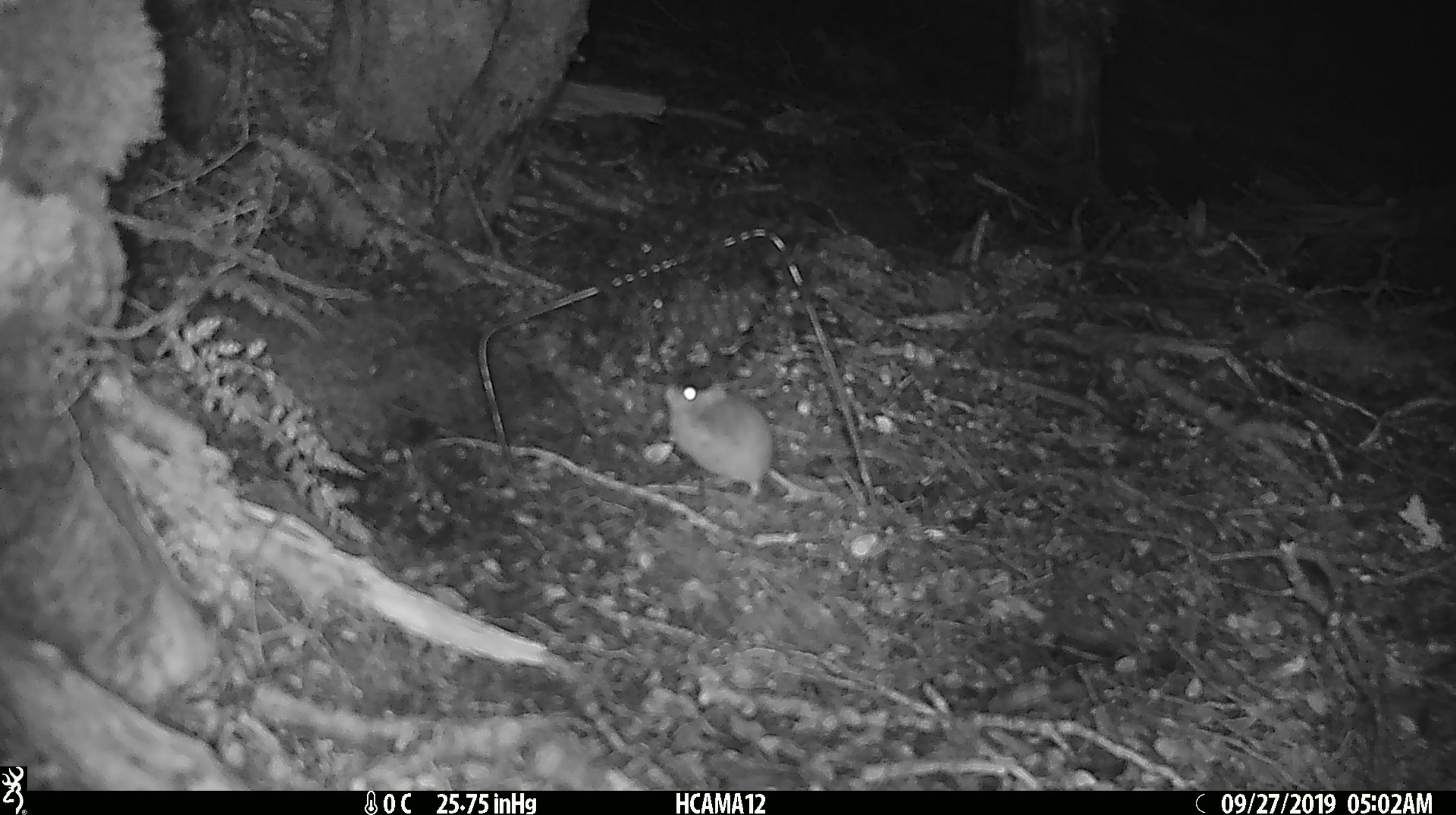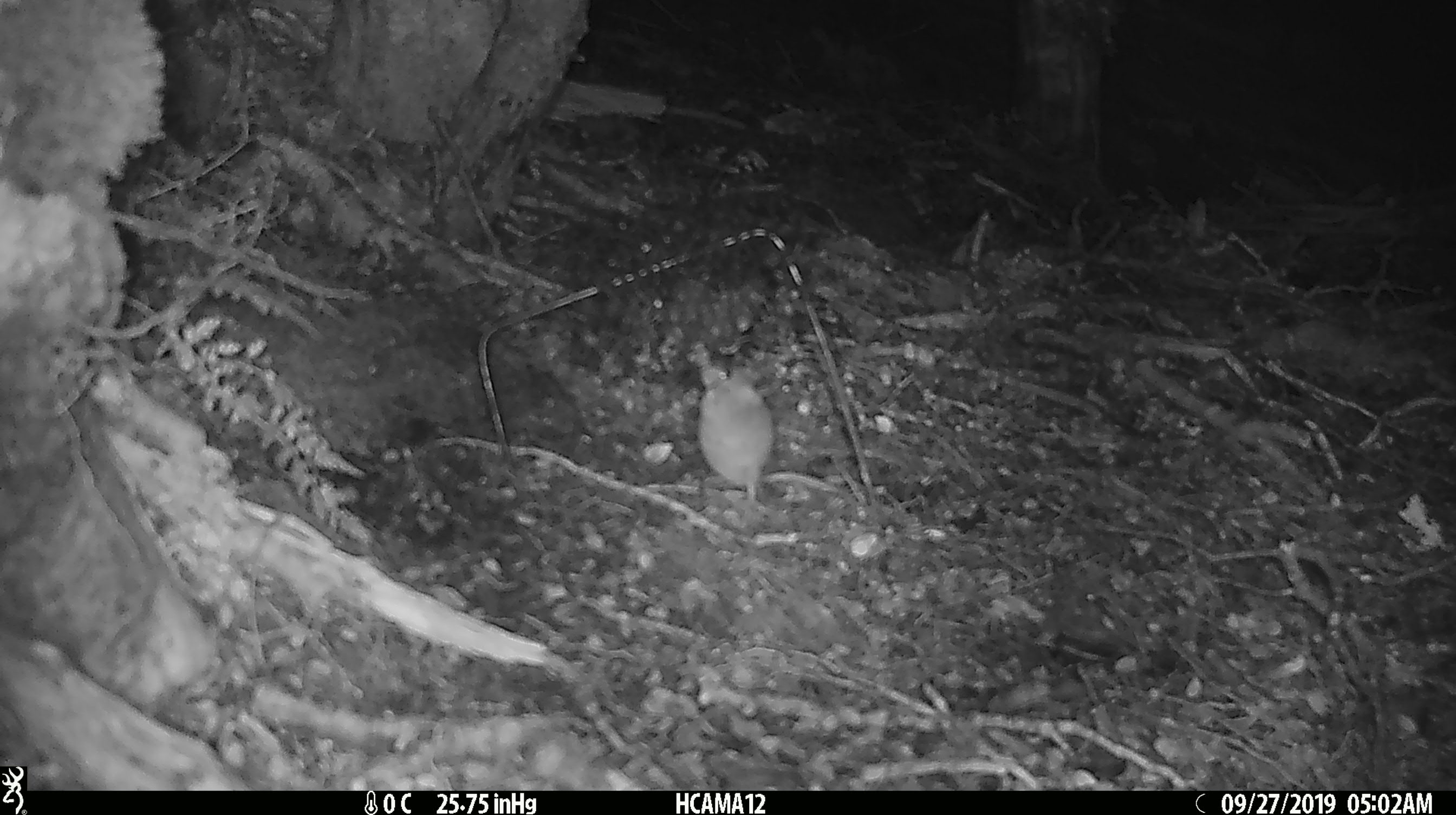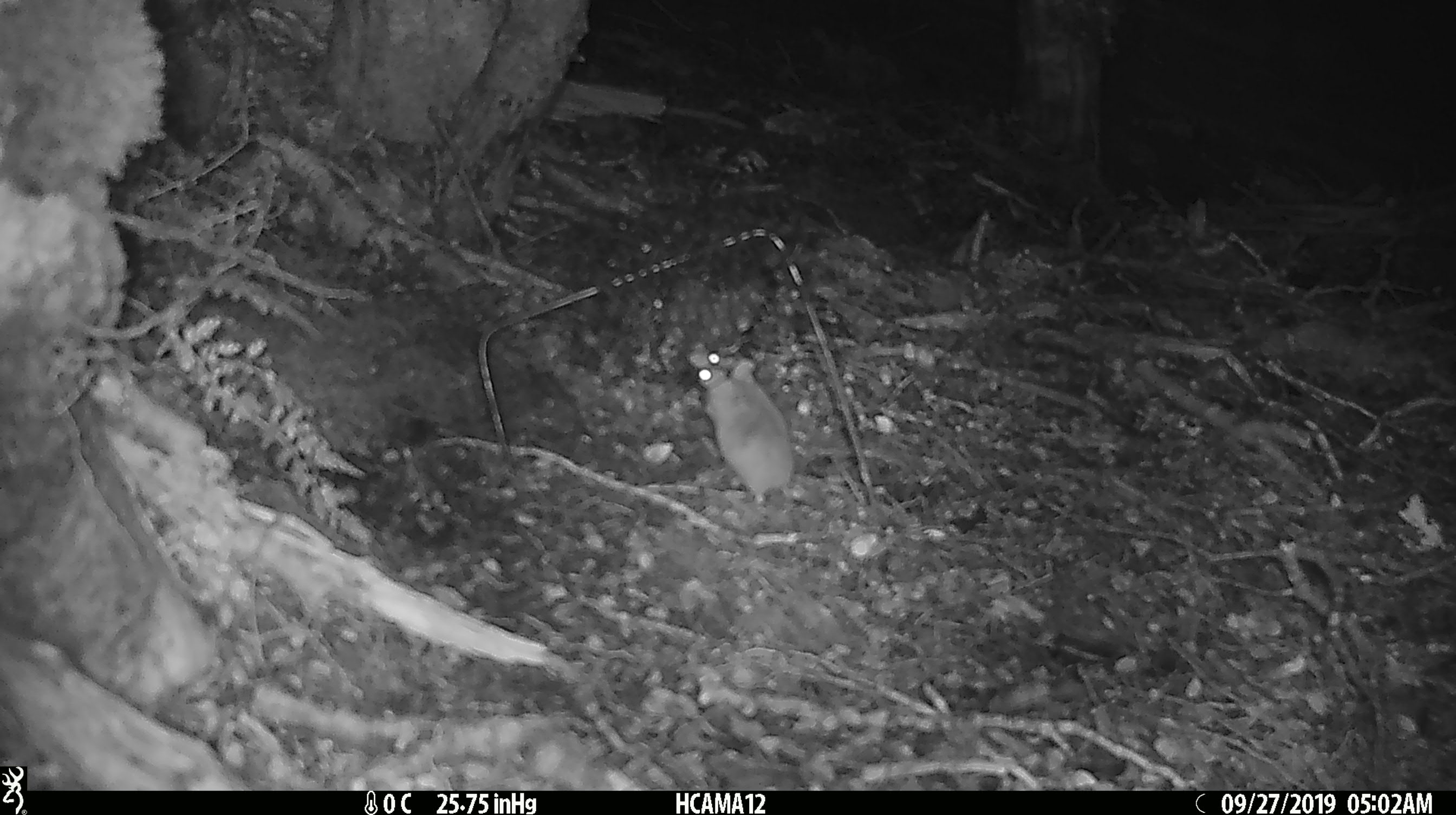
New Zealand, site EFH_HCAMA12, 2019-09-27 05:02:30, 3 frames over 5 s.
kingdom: Animalia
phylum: Chordata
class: Mammalia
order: Rodentia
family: Muridae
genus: Mus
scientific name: Mus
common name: mouse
Mouse (Mus).